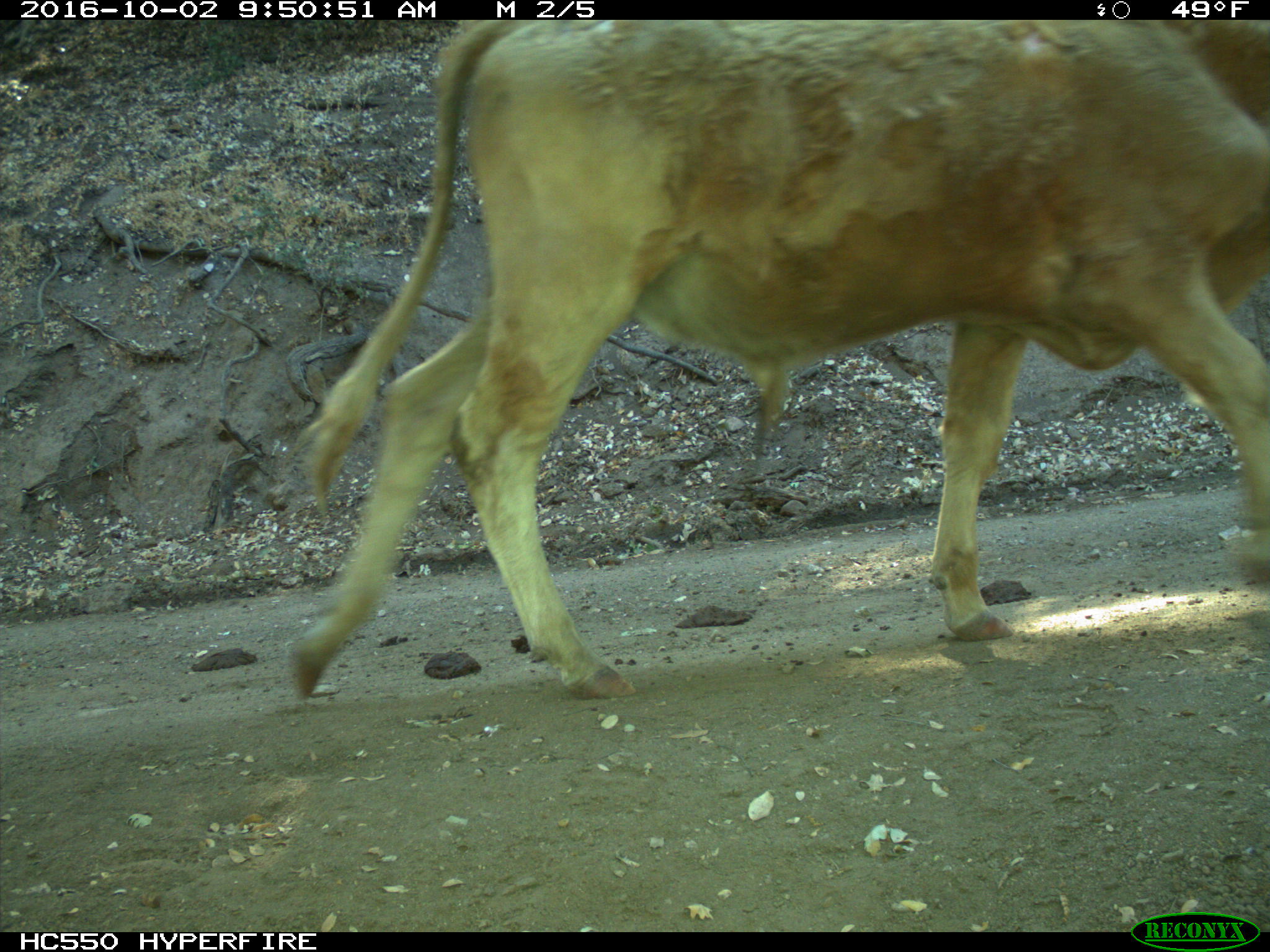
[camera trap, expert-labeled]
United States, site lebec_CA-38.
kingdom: Animalia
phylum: Chordata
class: Mammalia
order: Artiodactyla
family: Bovidae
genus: Bos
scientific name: Bos taurus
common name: domestic cow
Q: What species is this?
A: Bos taurus (domestic cow).